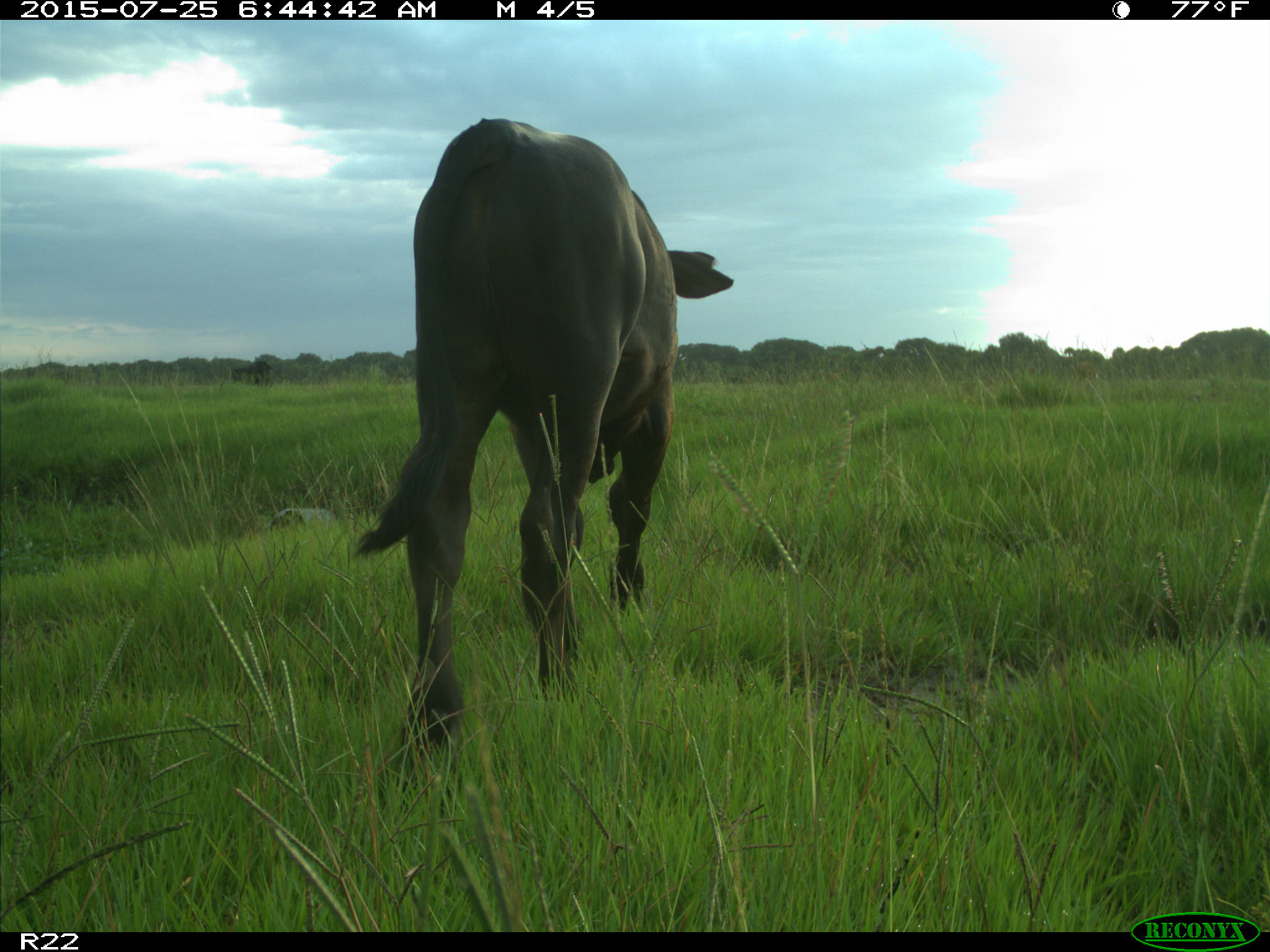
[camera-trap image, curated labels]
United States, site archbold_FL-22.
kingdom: Animalia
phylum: Chordata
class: Mammalia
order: Artiodactyla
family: Bovidae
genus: Bos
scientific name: Bos taurus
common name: domestic cow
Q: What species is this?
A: Bos taurus (domestic cow).